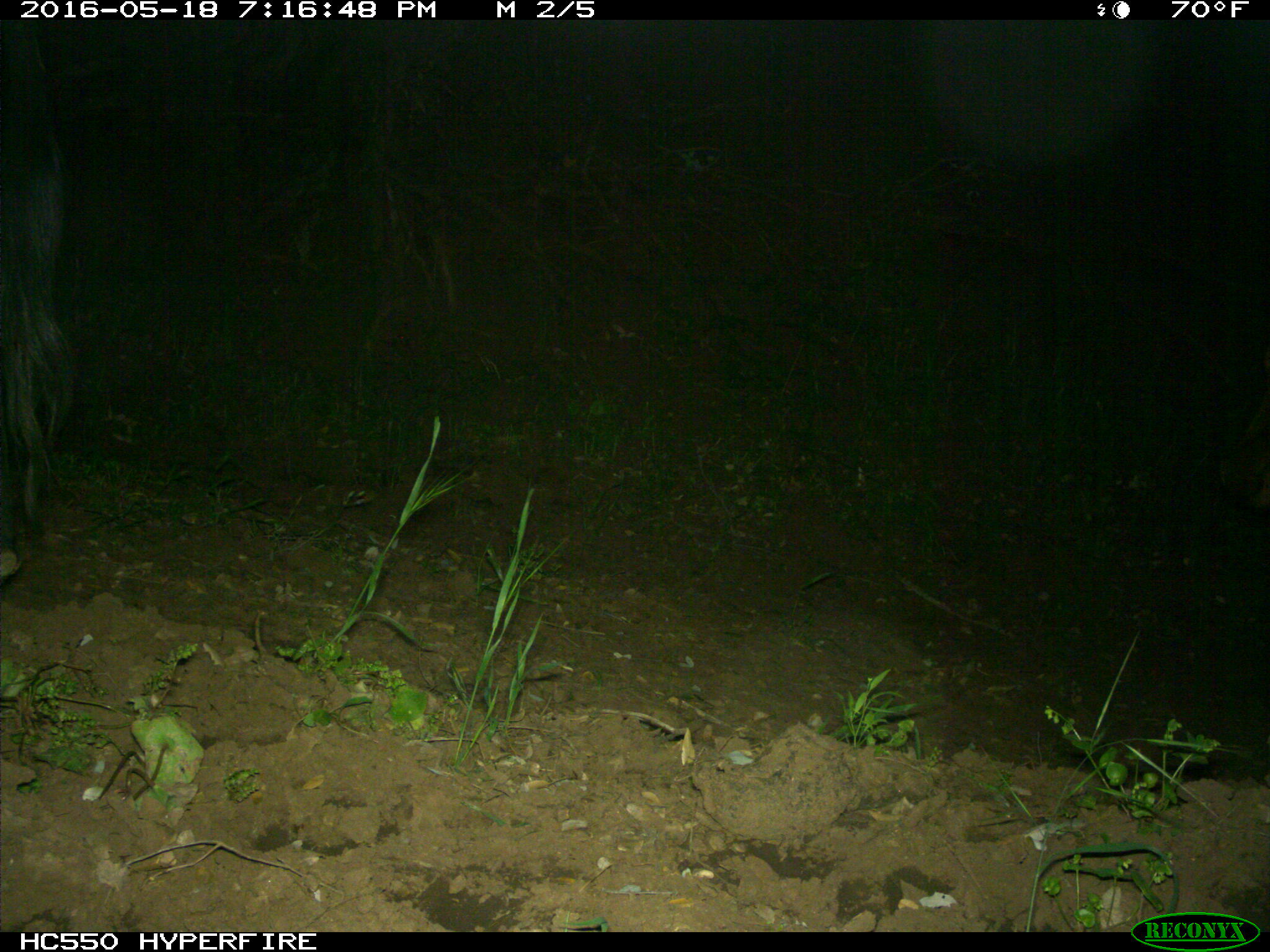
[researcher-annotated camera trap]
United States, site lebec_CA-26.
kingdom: Animalia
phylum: Chordata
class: Mammalia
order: Artiodactyla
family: Bovidae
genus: Bos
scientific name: Bos taurus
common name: domestic cow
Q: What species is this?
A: Bos taurus (domestic cow).